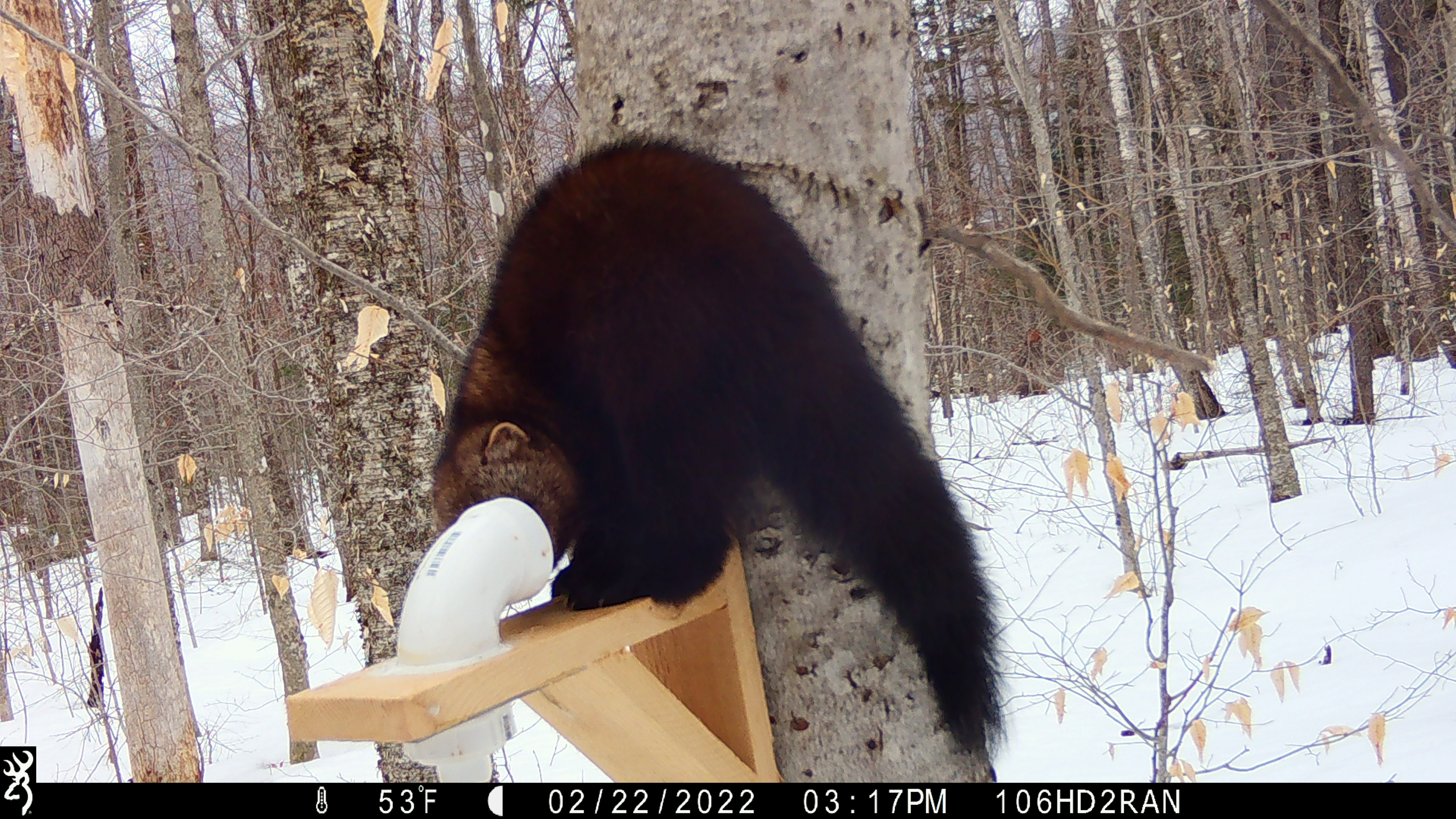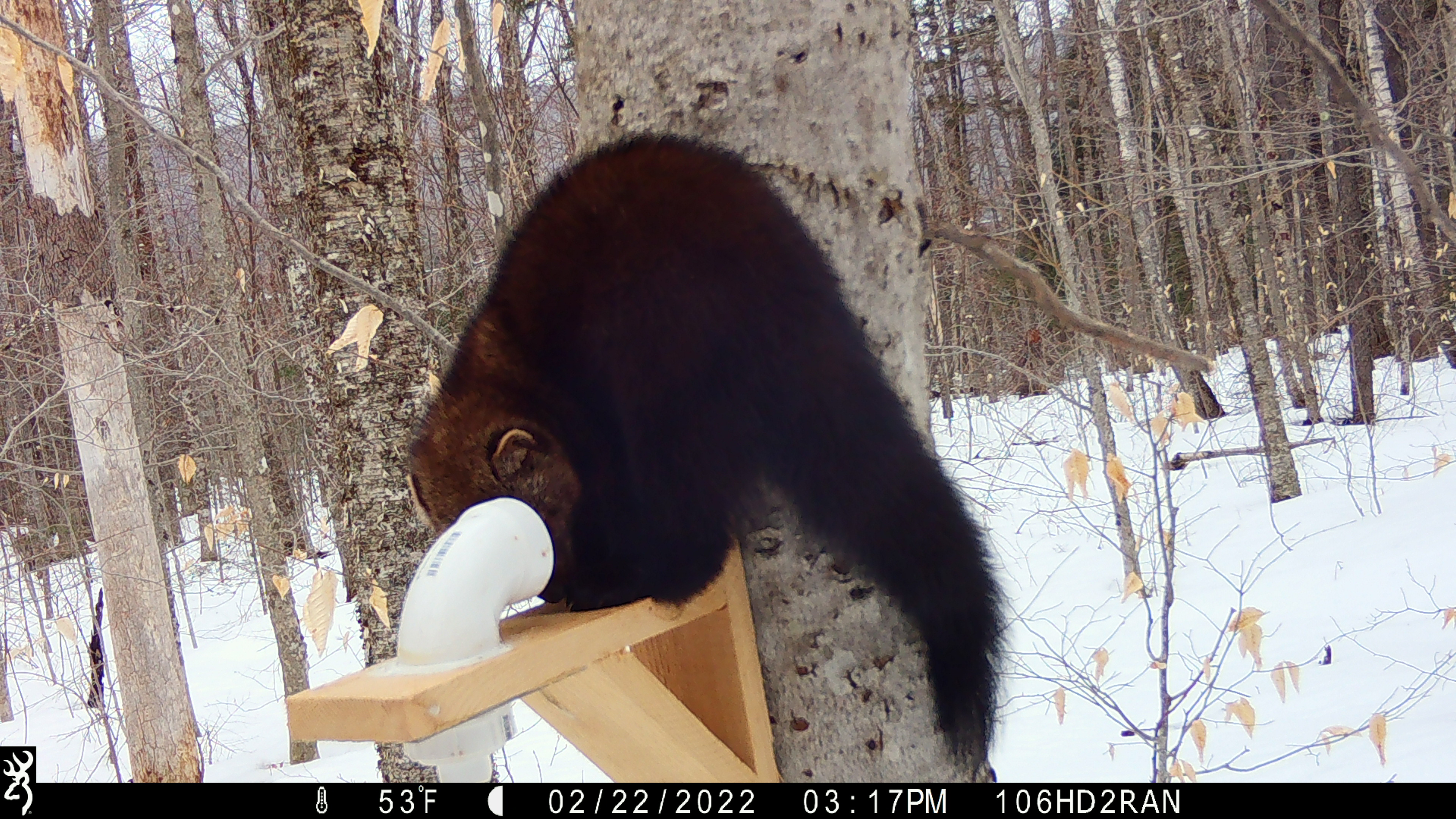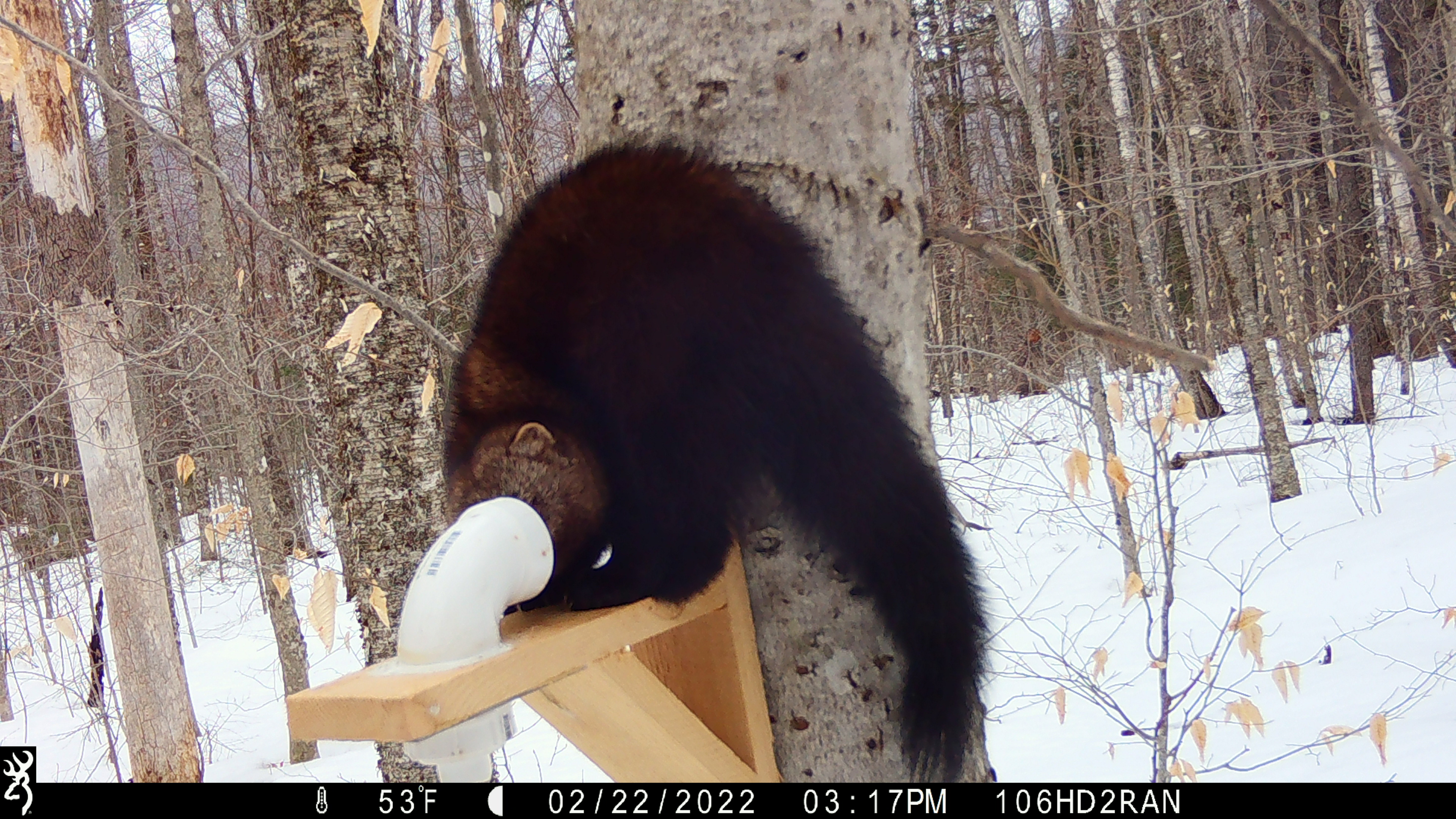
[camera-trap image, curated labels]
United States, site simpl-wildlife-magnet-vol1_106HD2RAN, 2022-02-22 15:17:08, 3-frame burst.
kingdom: Animalia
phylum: Chordata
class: Mammalia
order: Carnivora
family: Mustelidae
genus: Pekania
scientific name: Pekania pennanti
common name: fisher